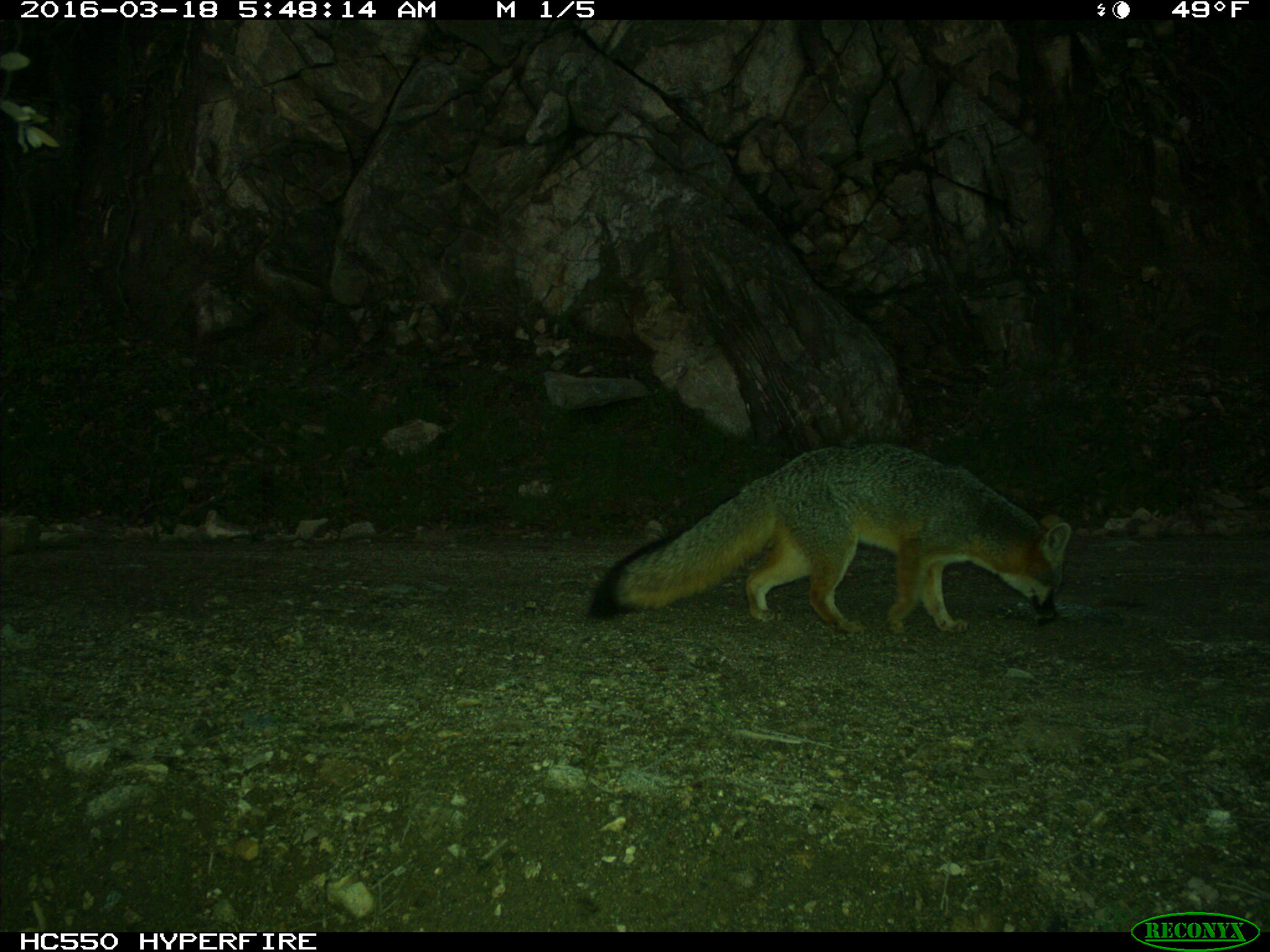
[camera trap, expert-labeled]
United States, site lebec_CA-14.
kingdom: Animalia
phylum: Chordata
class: Mammalia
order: Carnivora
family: Canidae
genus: Urocyon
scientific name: Urocyon cinereoargenteus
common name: gray fox